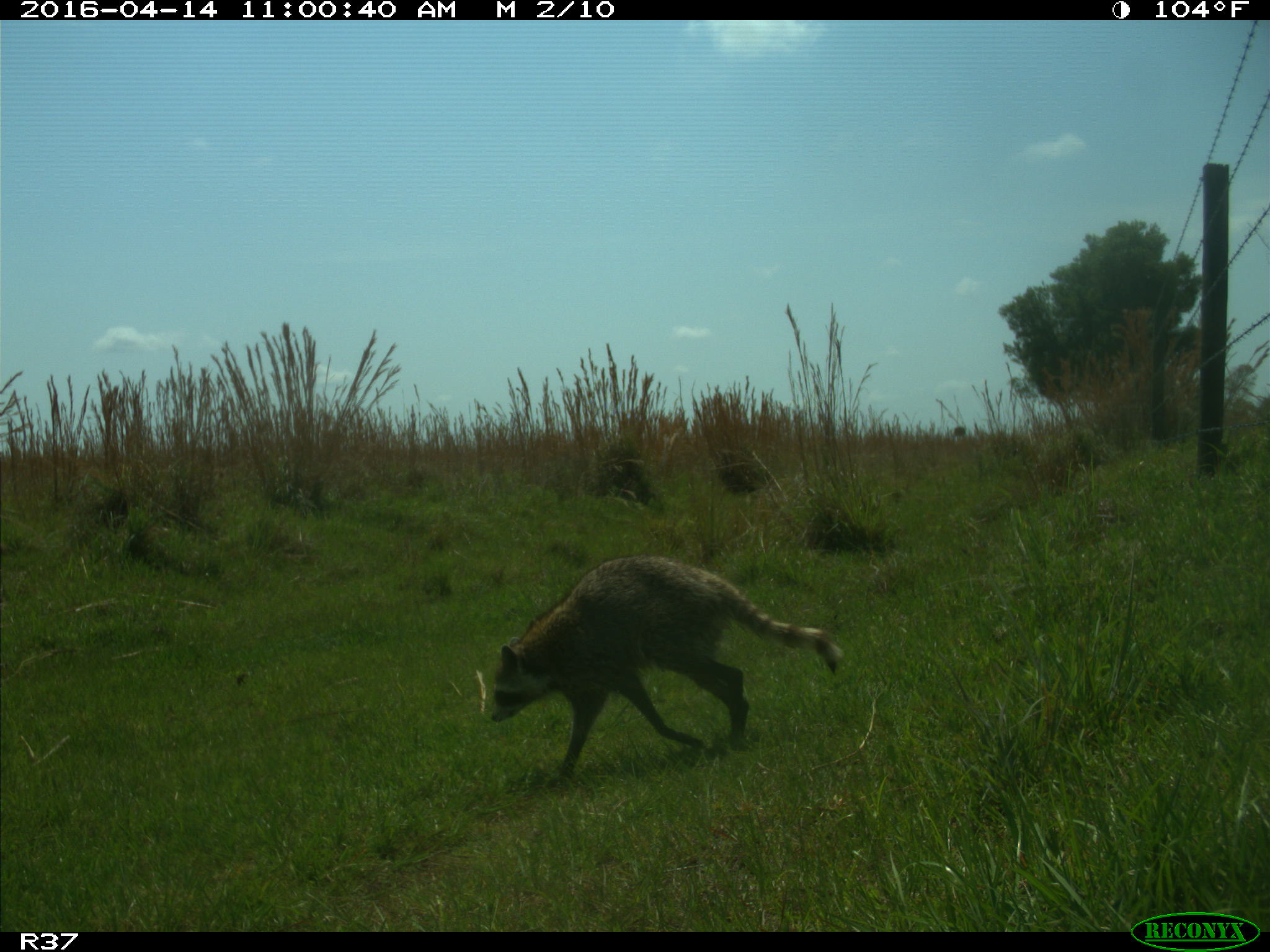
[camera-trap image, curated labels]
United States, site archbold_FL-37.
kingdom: Animalia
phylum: Chordata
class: Mammalia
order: Carnivora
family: Procyonidae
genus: Procyon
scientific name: Procyon lotor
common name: common raccoon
Procyon lotor (common raccoon).